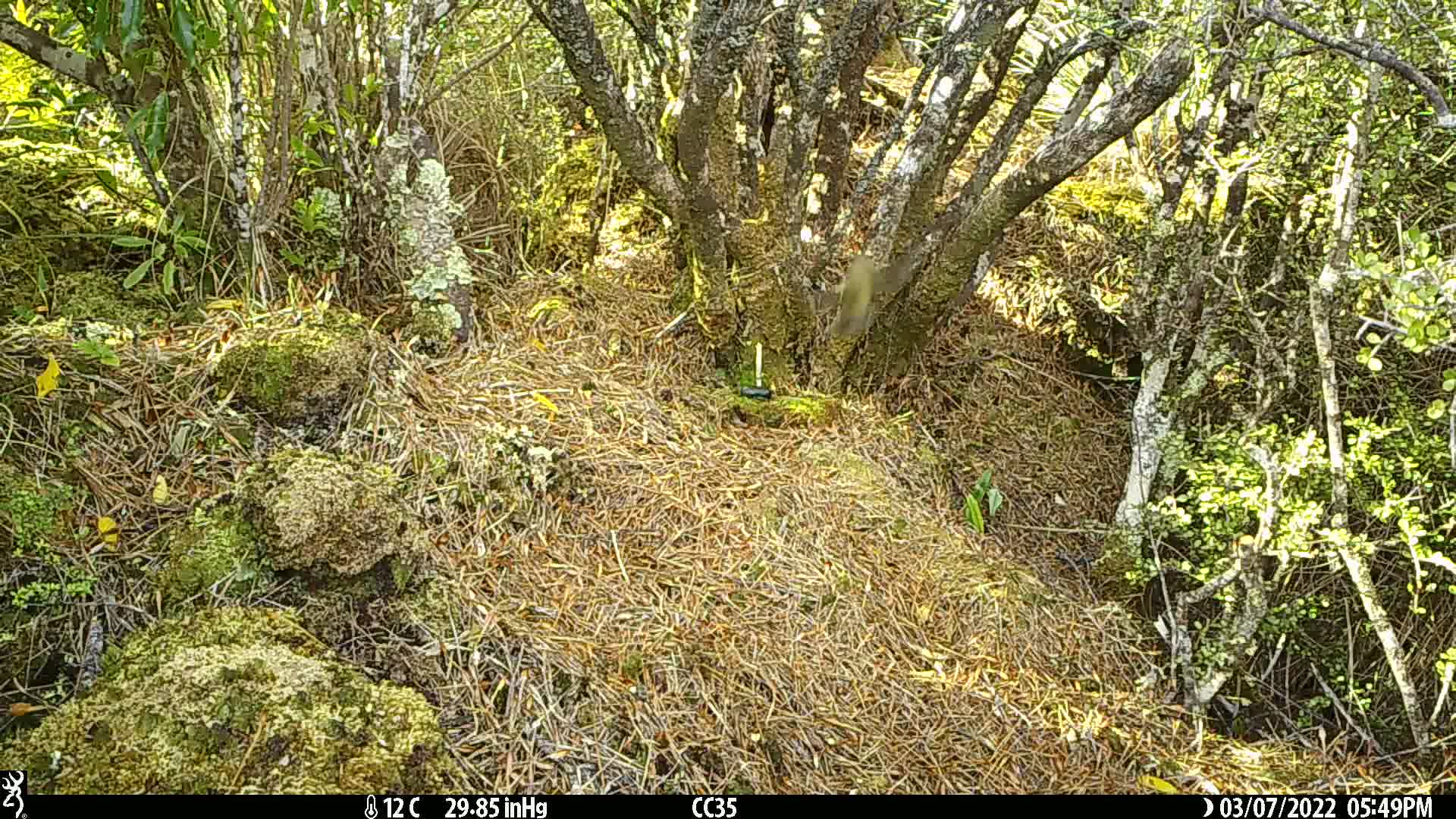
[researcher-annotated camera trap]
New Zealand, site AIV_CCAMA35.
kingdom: Animalia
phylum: Chordata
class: Aves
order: Passeriformes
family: Meliphagidae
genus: Anthornis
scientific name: Anthornis melanura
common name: new zealand bellbird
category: bellbird